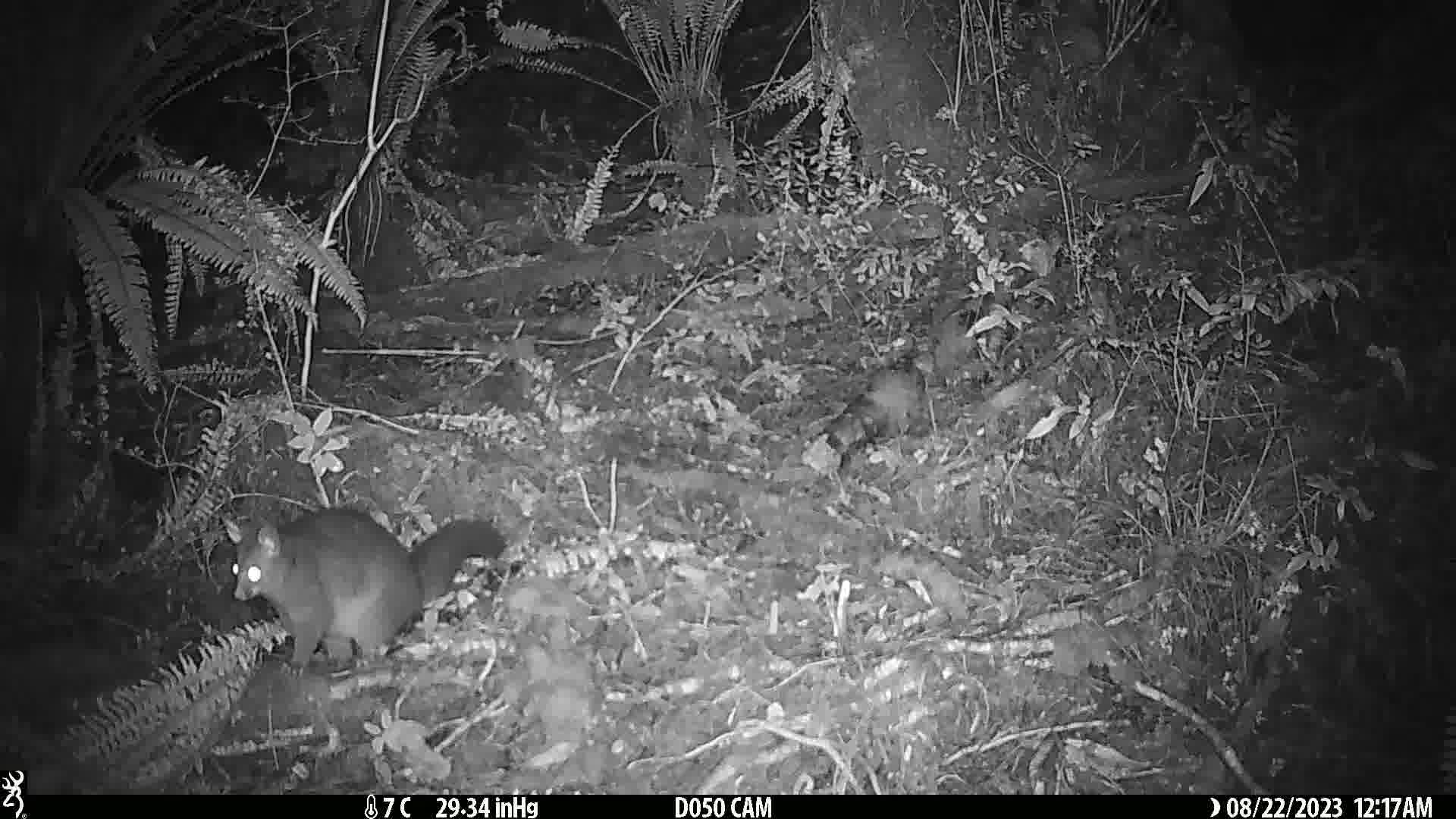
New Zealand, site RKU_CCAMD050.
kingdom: Animalia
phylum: Chordata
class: Mammalia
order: Diprotodontia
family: Phalangeridae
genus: Trichosurus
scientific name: Trichosurus vulpecula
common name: common brushtail possum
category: possum